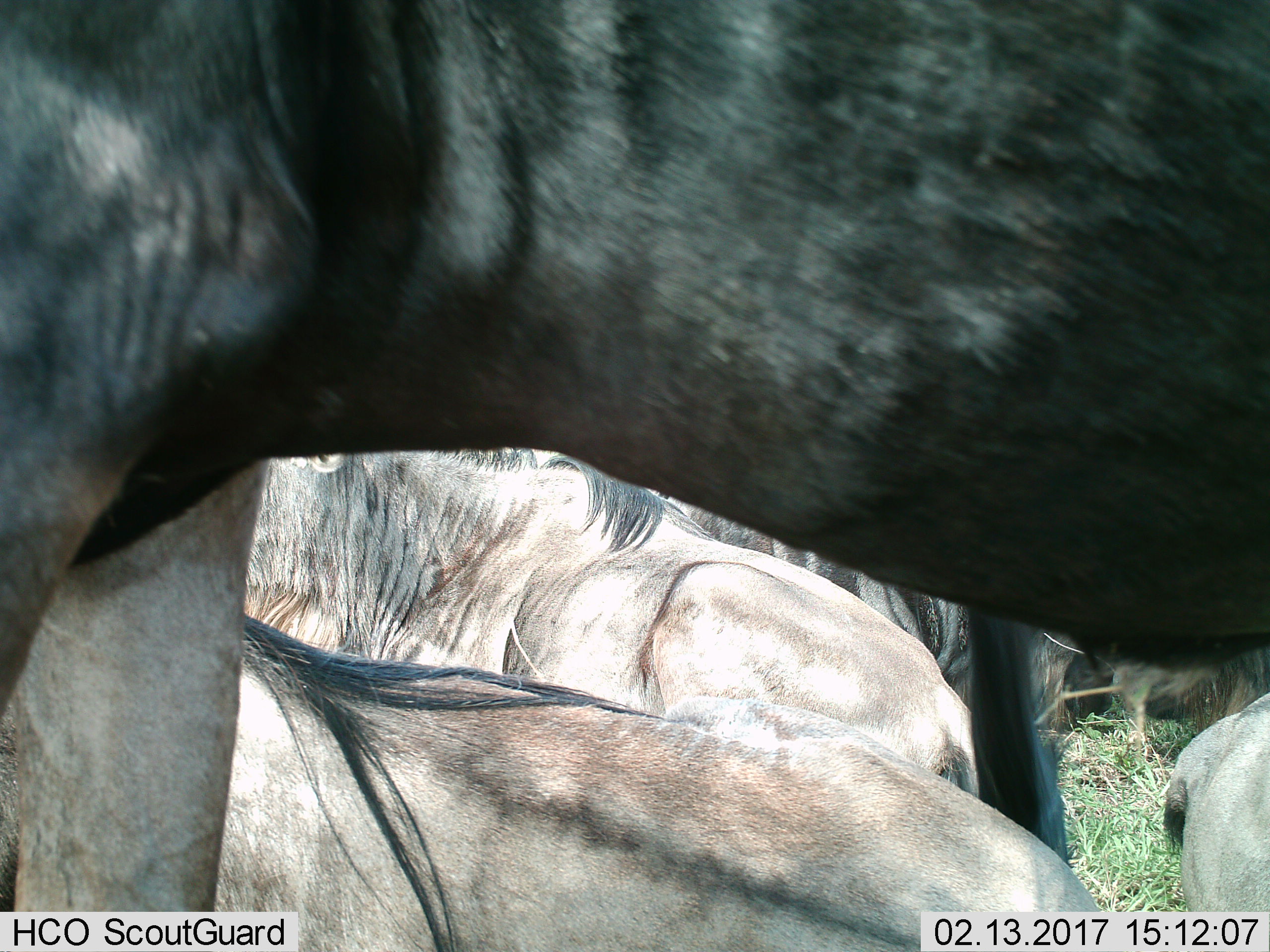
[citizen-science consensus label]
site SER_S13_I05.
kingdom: Animalia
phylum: Chordata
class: Mammalia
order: Artiodactyla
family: Bovidae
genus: Connochaetes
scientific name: Connochaetes taurinus taurinus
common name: blue wildebeest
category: wildebeestblue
Wildebeestblue (blue wildebeest) (Connochaetes taurinus taurinus), count 6. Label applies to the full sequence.